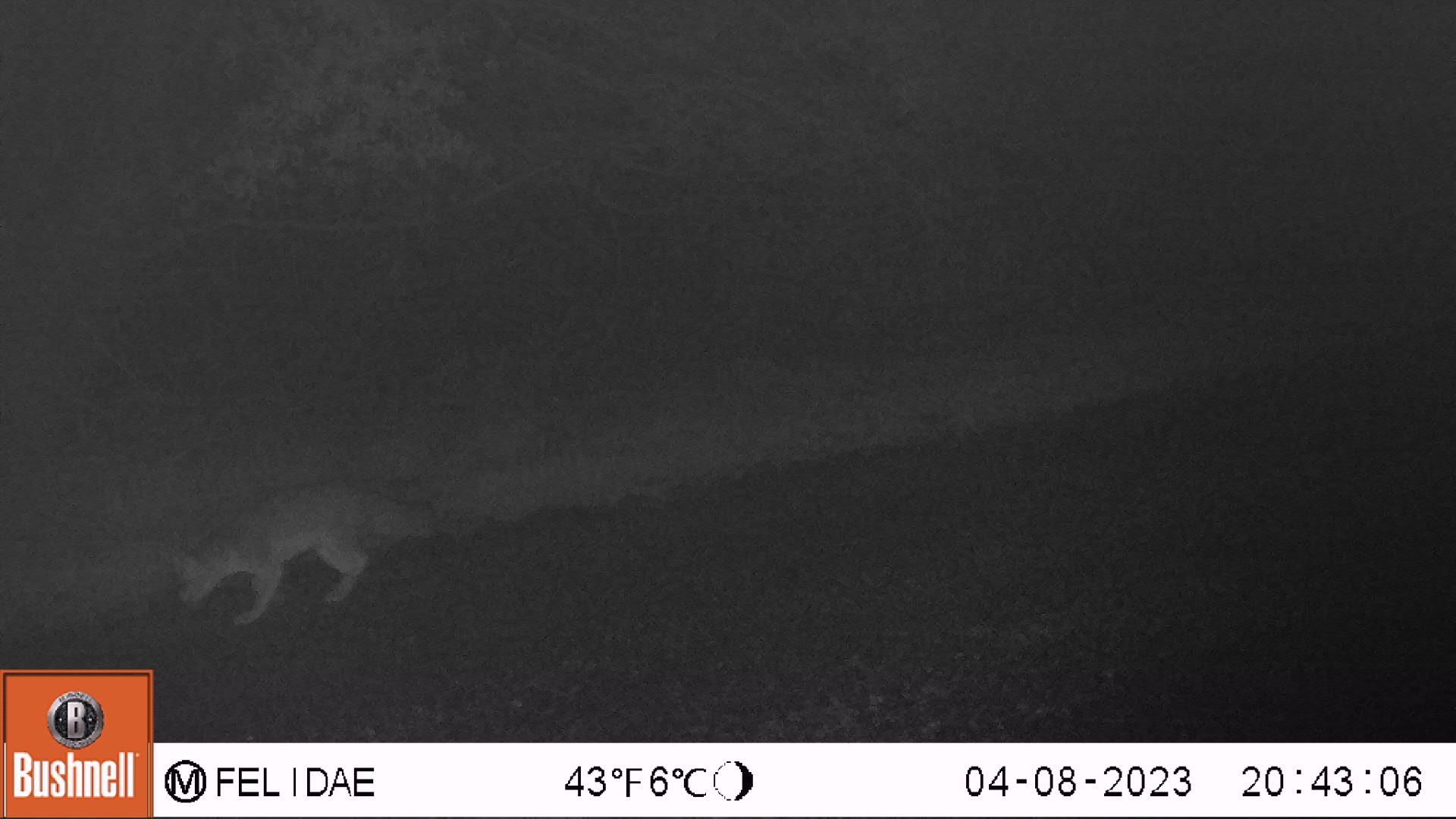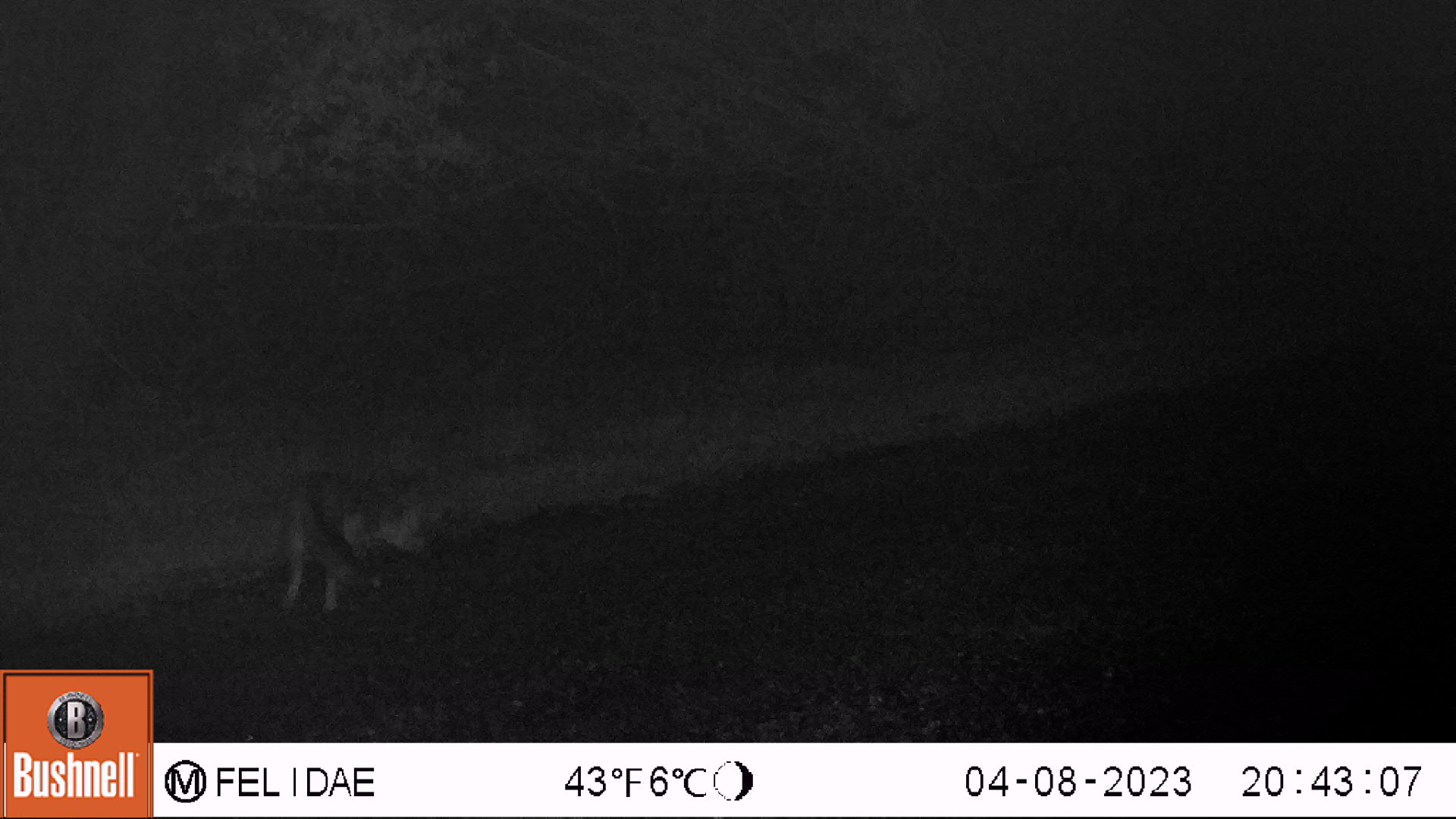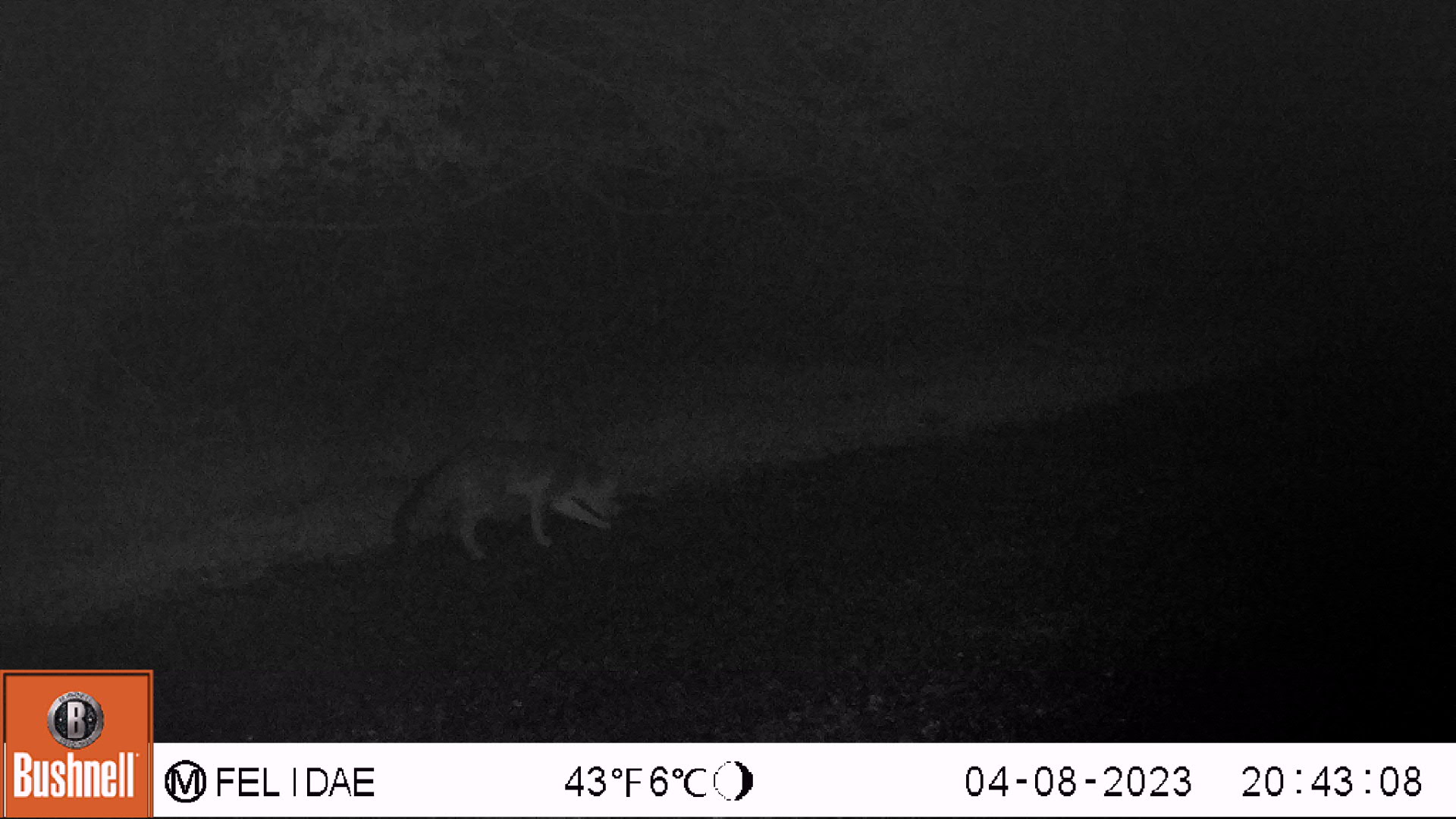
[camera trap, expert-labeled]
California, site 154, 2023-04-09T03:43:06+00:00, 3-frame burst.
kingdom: Animalia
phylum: Chordata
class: Mammalia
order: Carnivora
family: Canidae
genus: Urocyon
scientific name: Urocyon cinereoargenteus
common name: gray fox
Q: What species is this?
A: Gray fox (Urocyon cinereoargenteus).